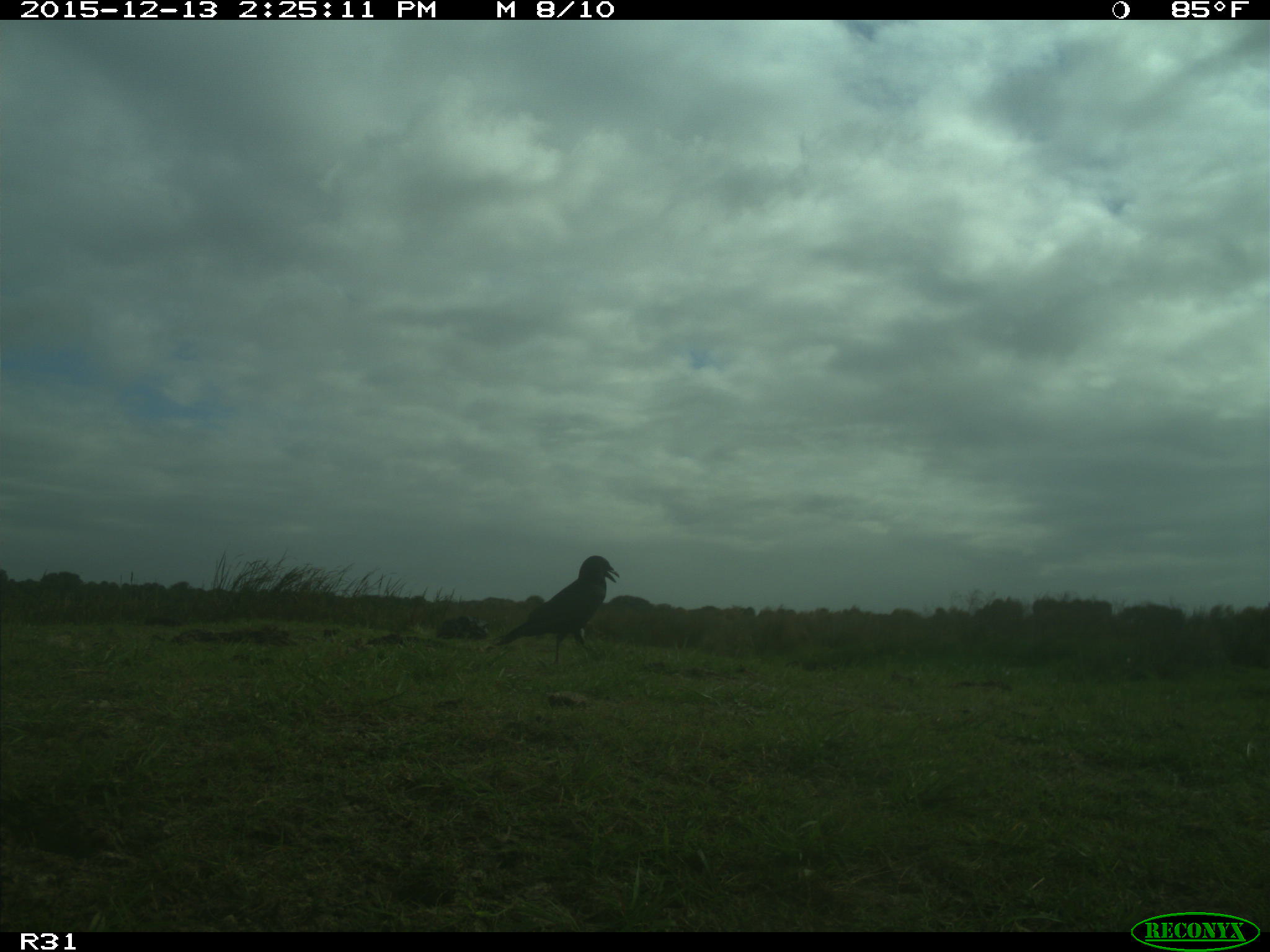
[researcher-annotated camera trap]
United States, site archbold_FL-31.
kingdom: Animalia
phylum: Chordata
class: Aves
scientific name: Aves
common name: birds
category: unidentified bird